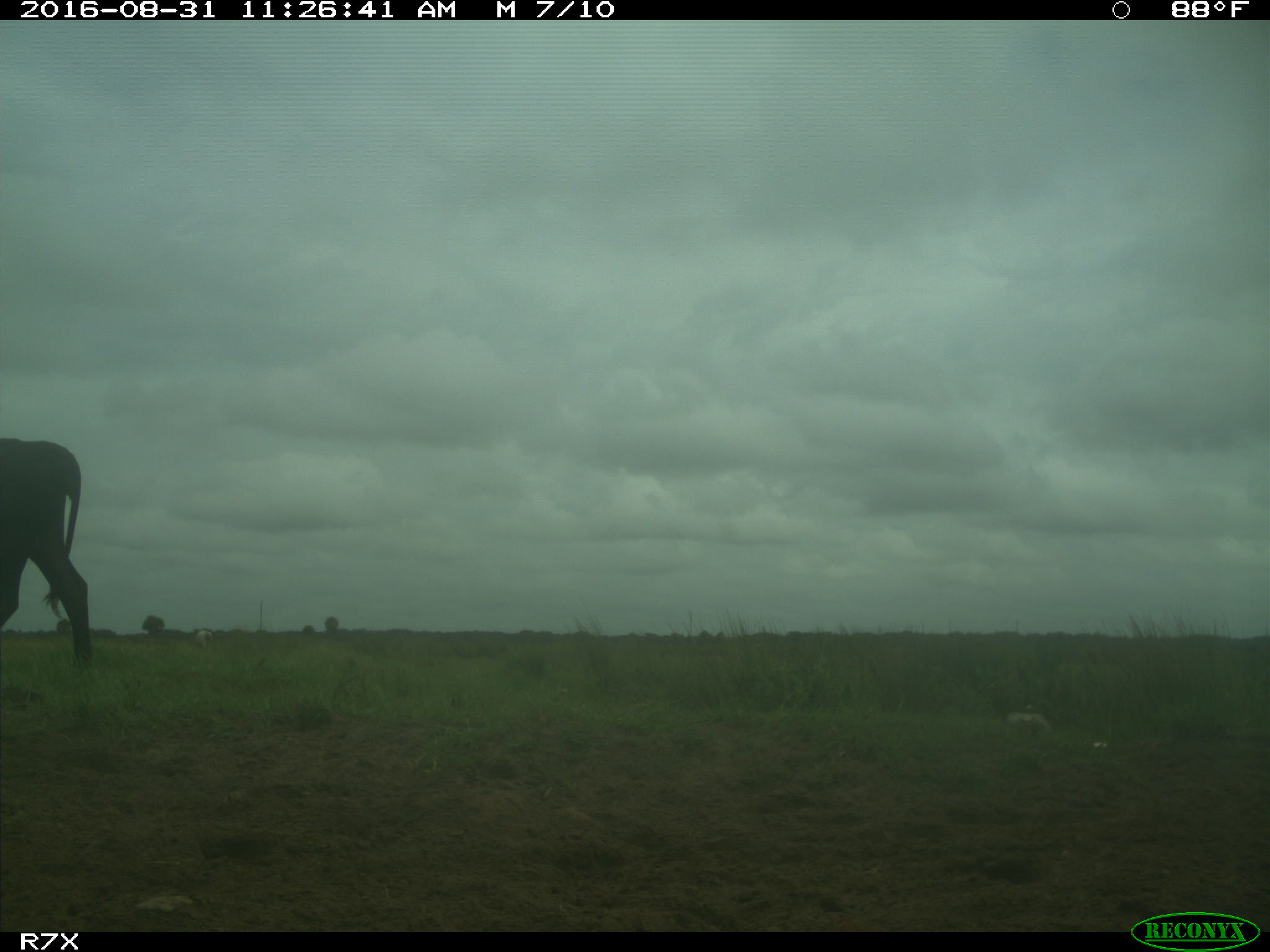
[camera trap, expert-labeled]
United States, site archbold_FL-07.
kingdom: Animalia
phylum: Chordata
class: Mammalia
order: Artiodactyla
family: Bovidae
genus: Bos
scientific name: Bos taurus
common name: domestic cow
Bos taurus (domestic cow).